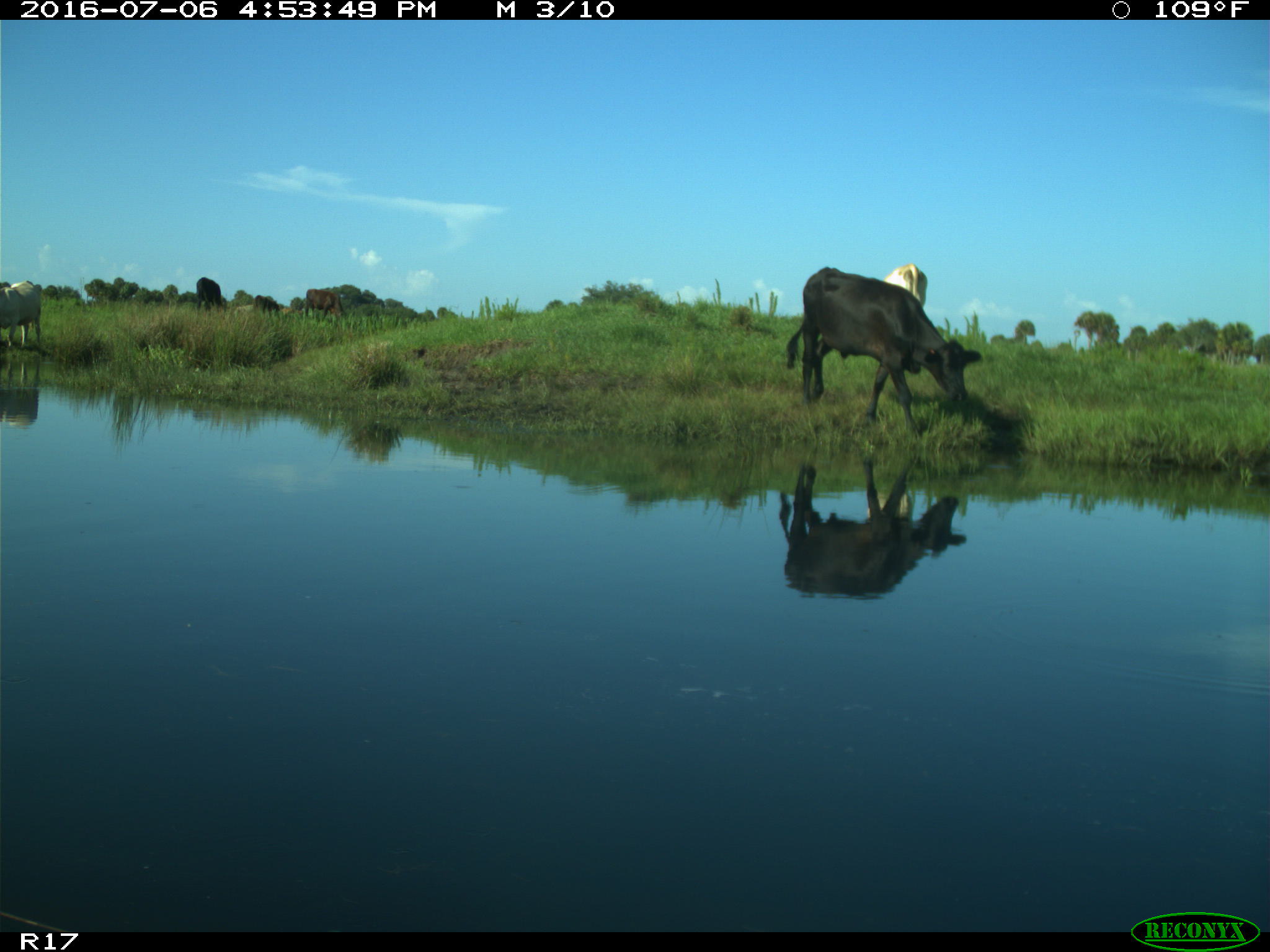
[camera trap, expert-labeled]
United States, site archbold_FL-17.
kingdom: Animalia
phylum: Chordata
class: Mammalia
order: Artiodactyla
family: Bovidae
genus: Bos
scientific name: Bos taurus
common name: domestic cow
Bos taurus (domestic cow).